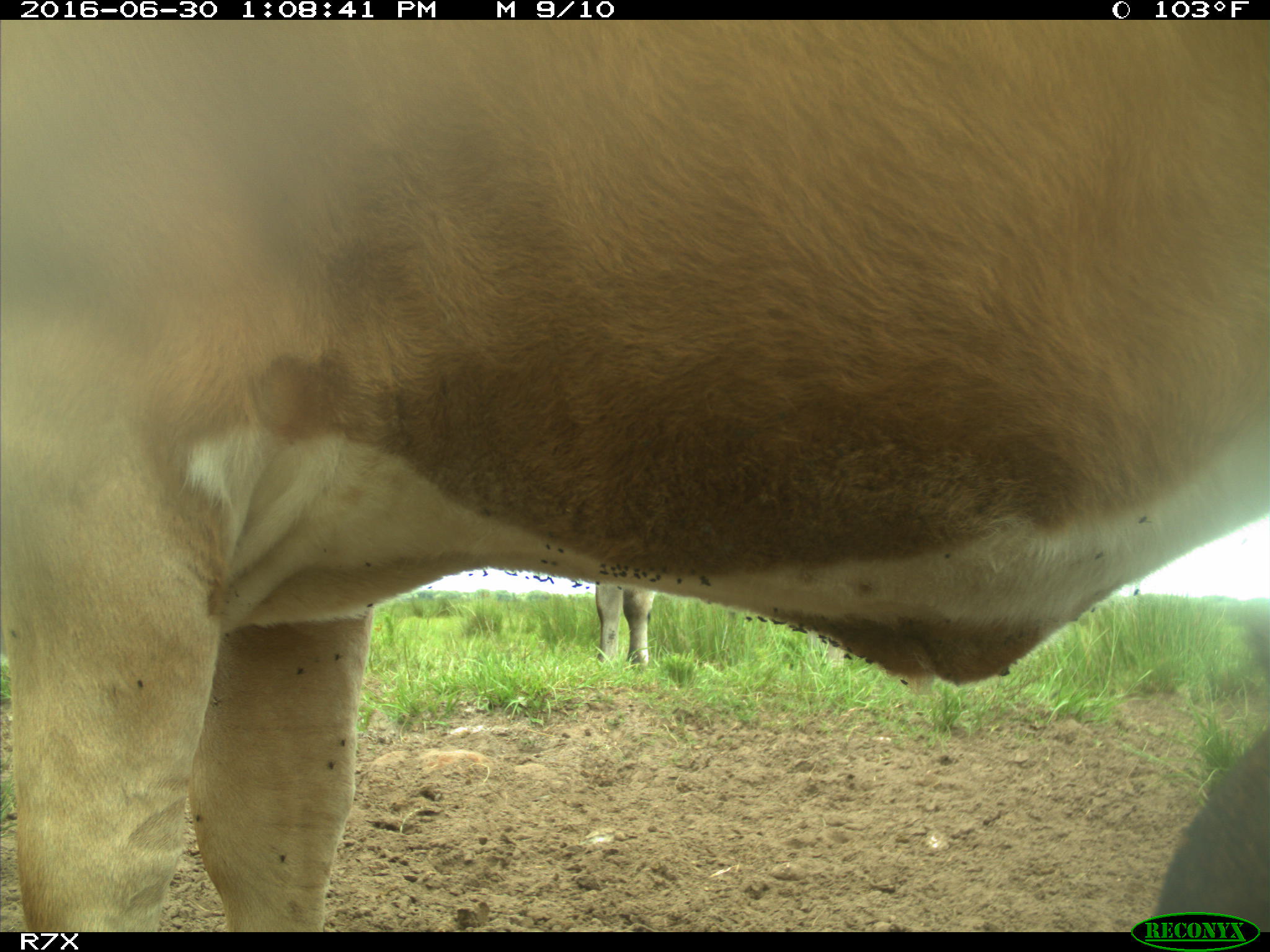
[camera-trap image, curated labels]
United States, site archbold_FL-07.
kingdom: Animalia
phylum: Chordata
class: Mammalia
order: Artiodactyla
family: Bovidae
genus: Bos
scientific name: Bos taurus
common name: domestic cow